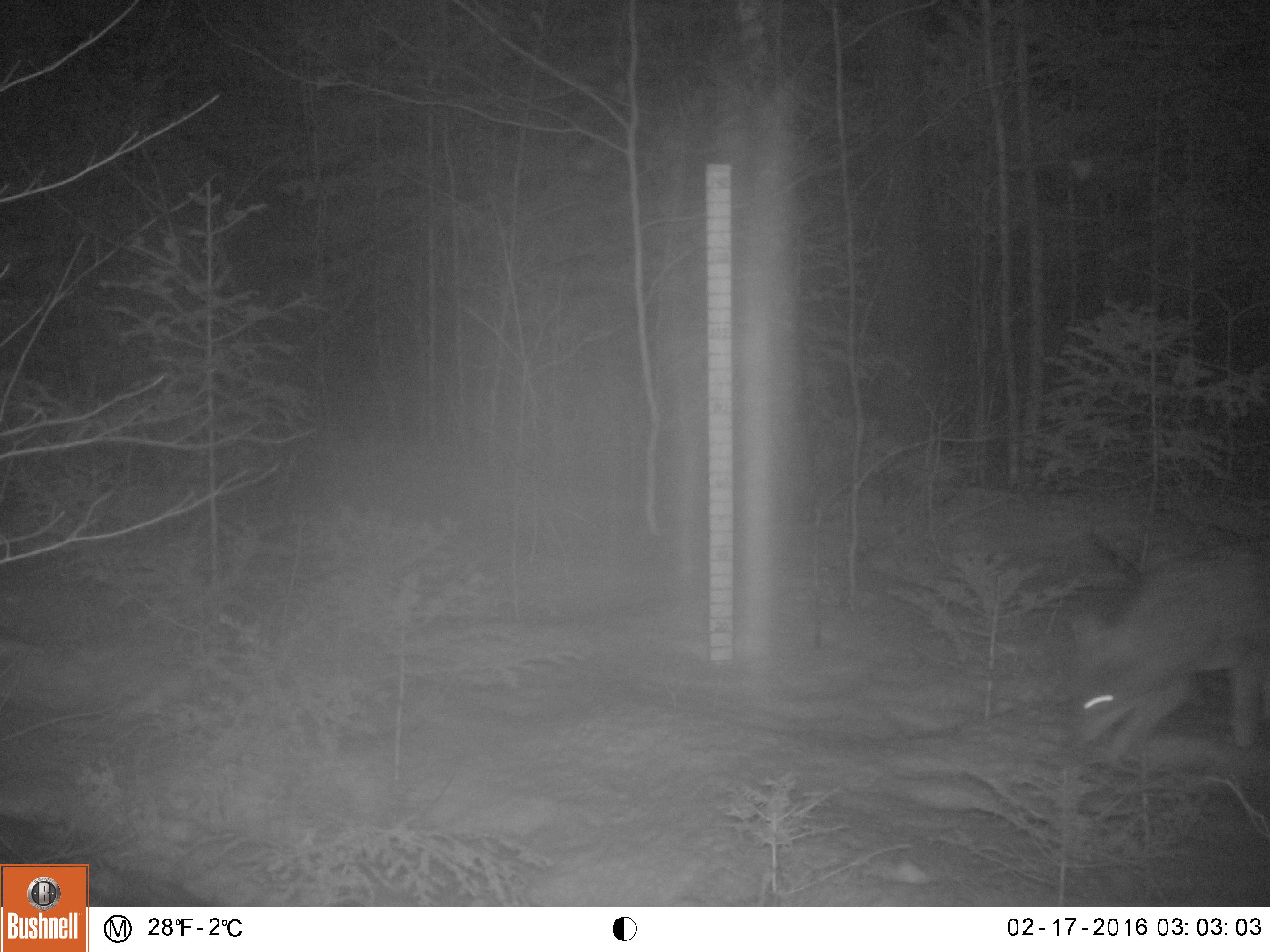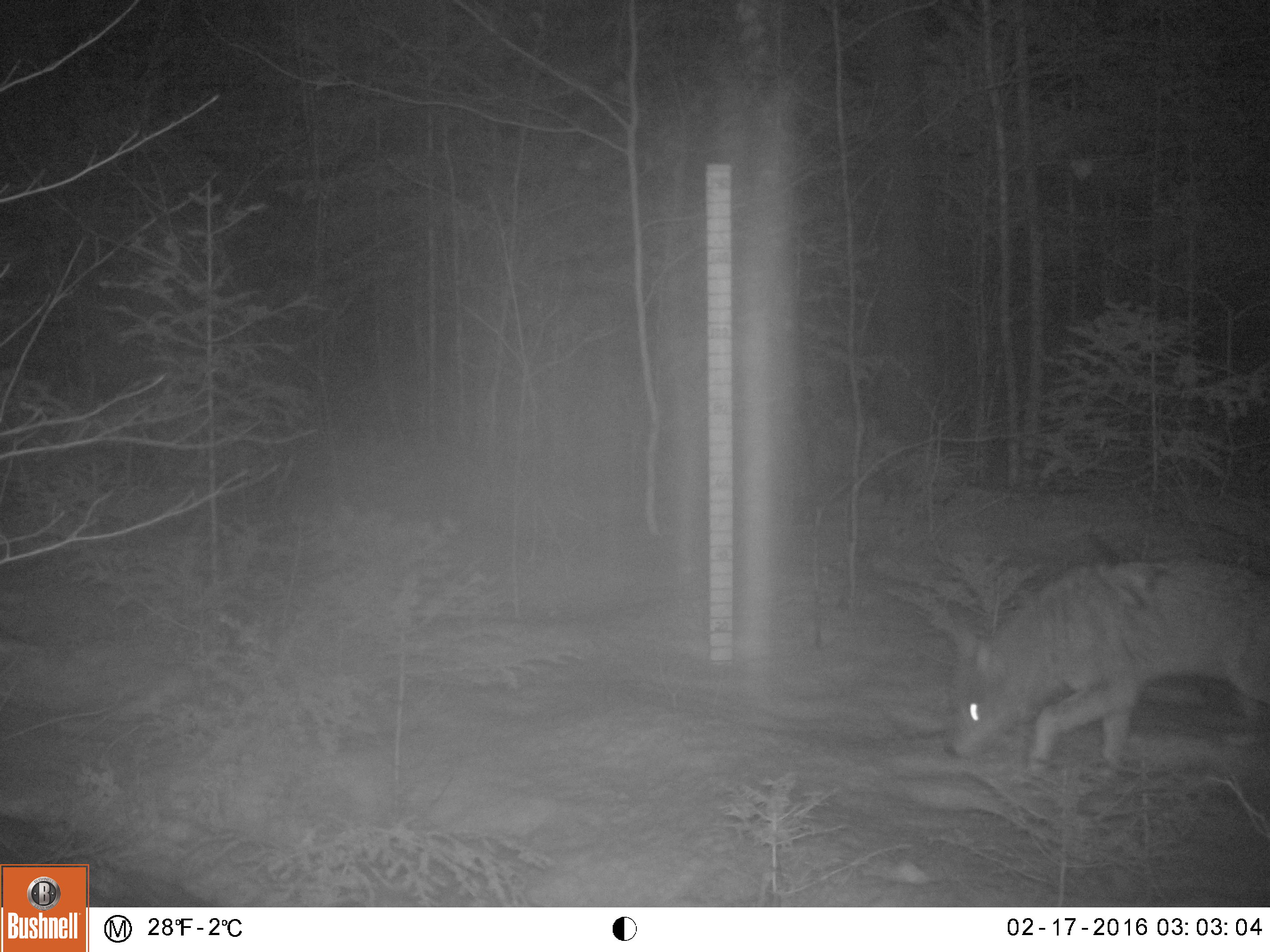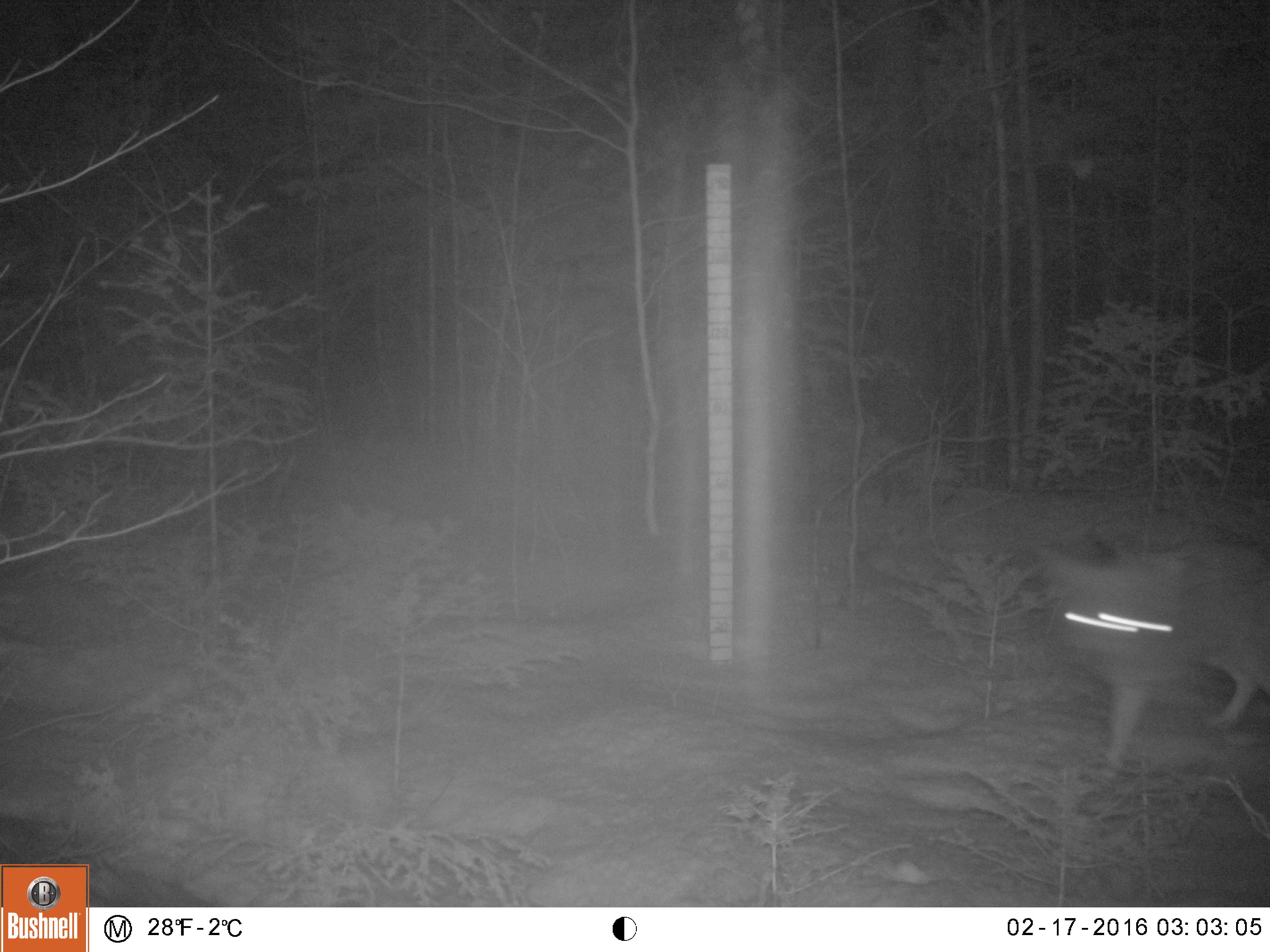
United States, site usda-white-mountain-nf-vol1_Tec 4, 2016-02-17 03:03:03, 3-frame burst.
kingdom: Animalia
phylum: Chordata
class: Mammalia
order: Carnivora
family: Canidae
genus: Canis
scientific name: Canis latrans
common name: coyote